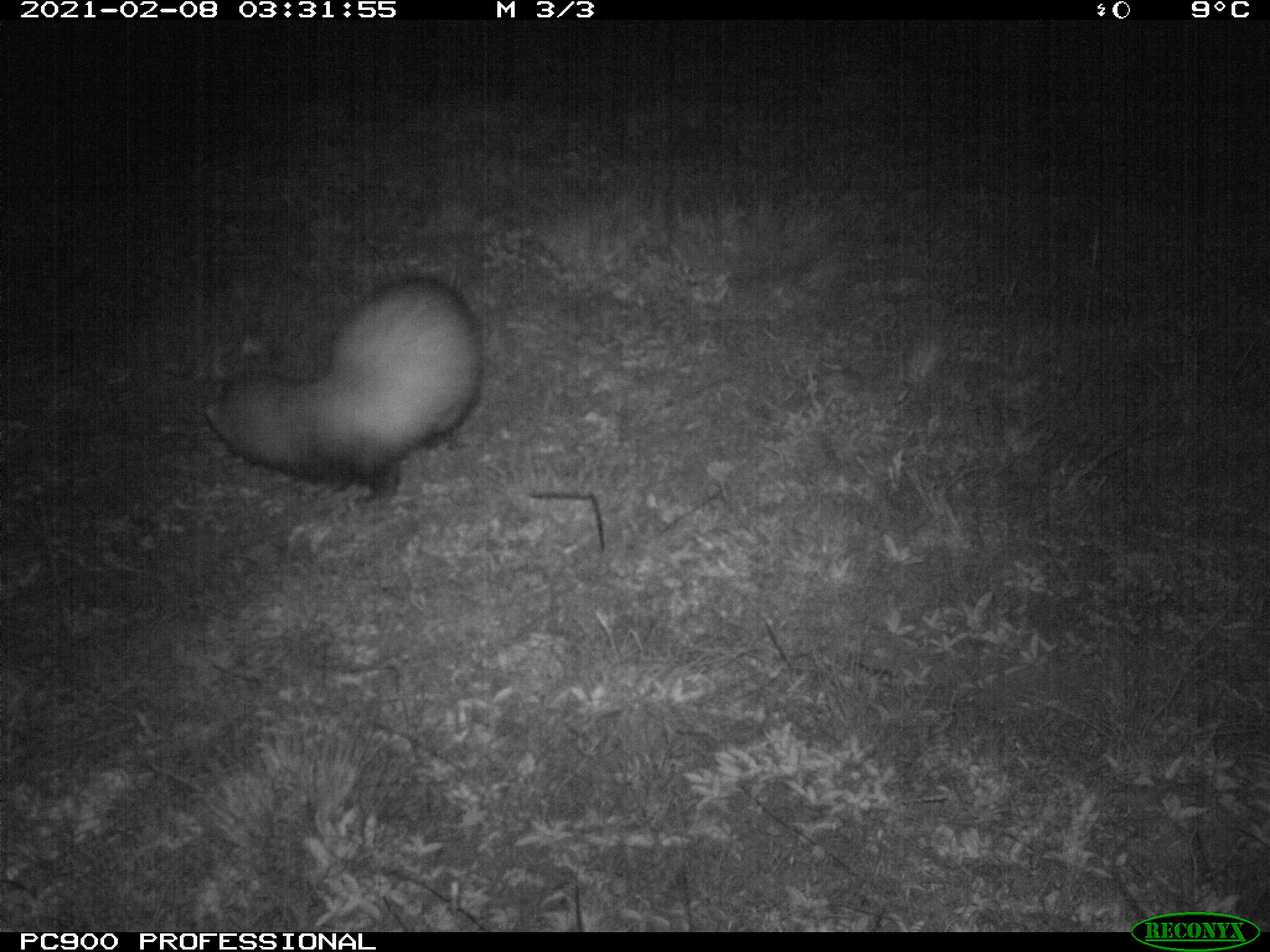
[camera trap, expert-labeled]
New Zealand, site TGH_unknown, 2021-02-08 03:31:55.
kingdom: Animalia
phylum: Chordata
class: Mammalia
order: Carnivora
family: Mustelidae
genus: Mustela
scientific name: Mustela furo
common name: ferret